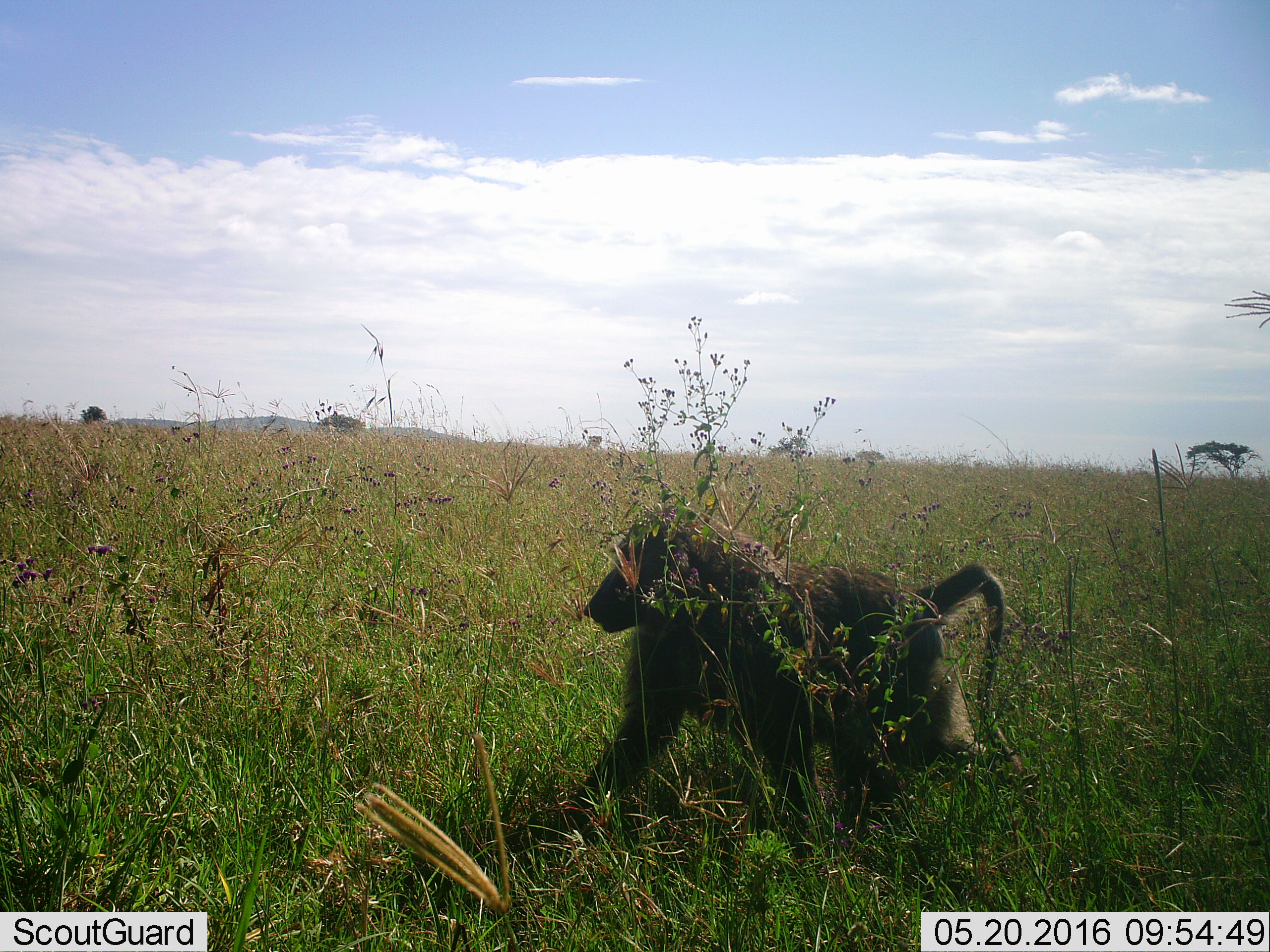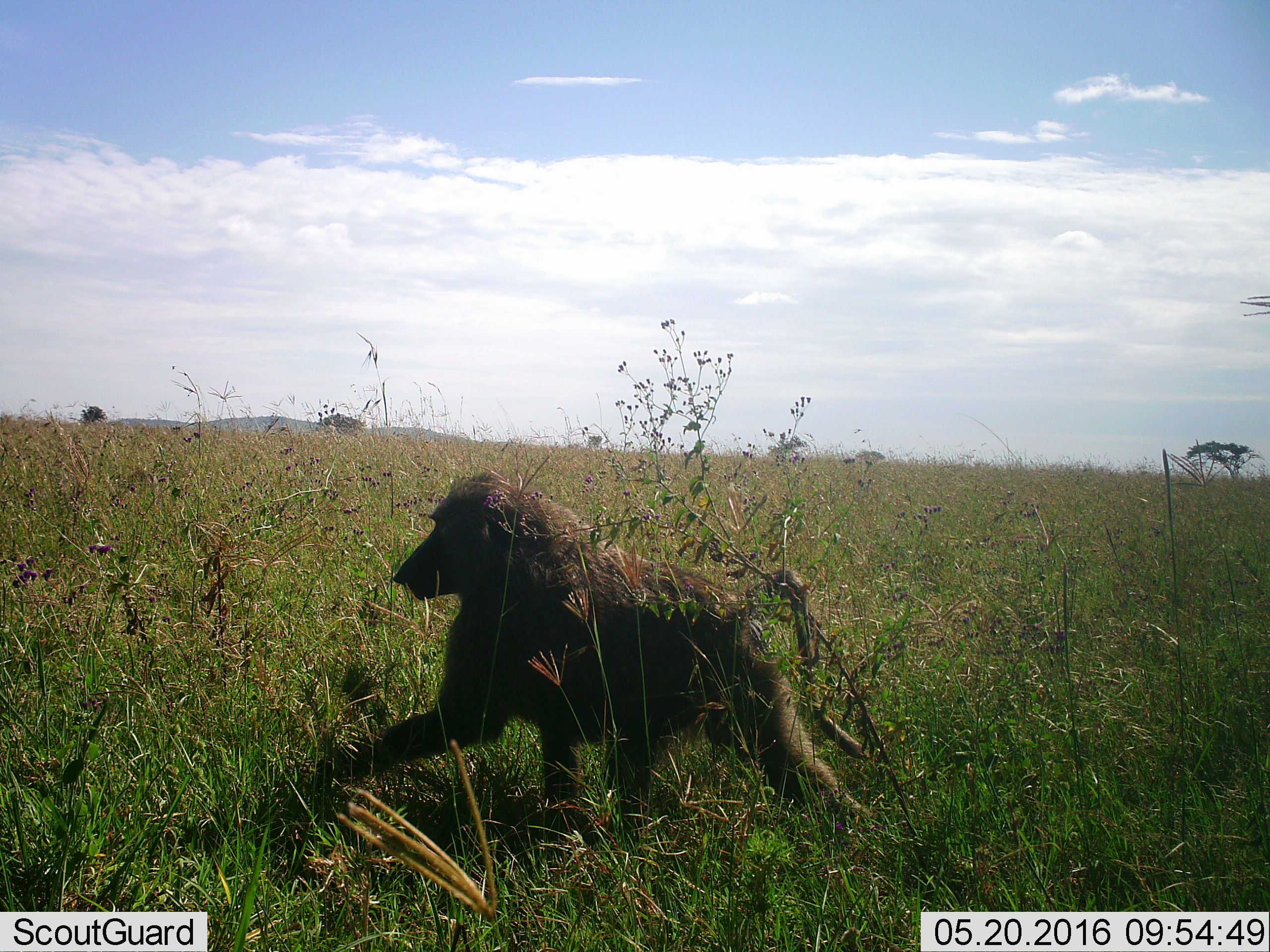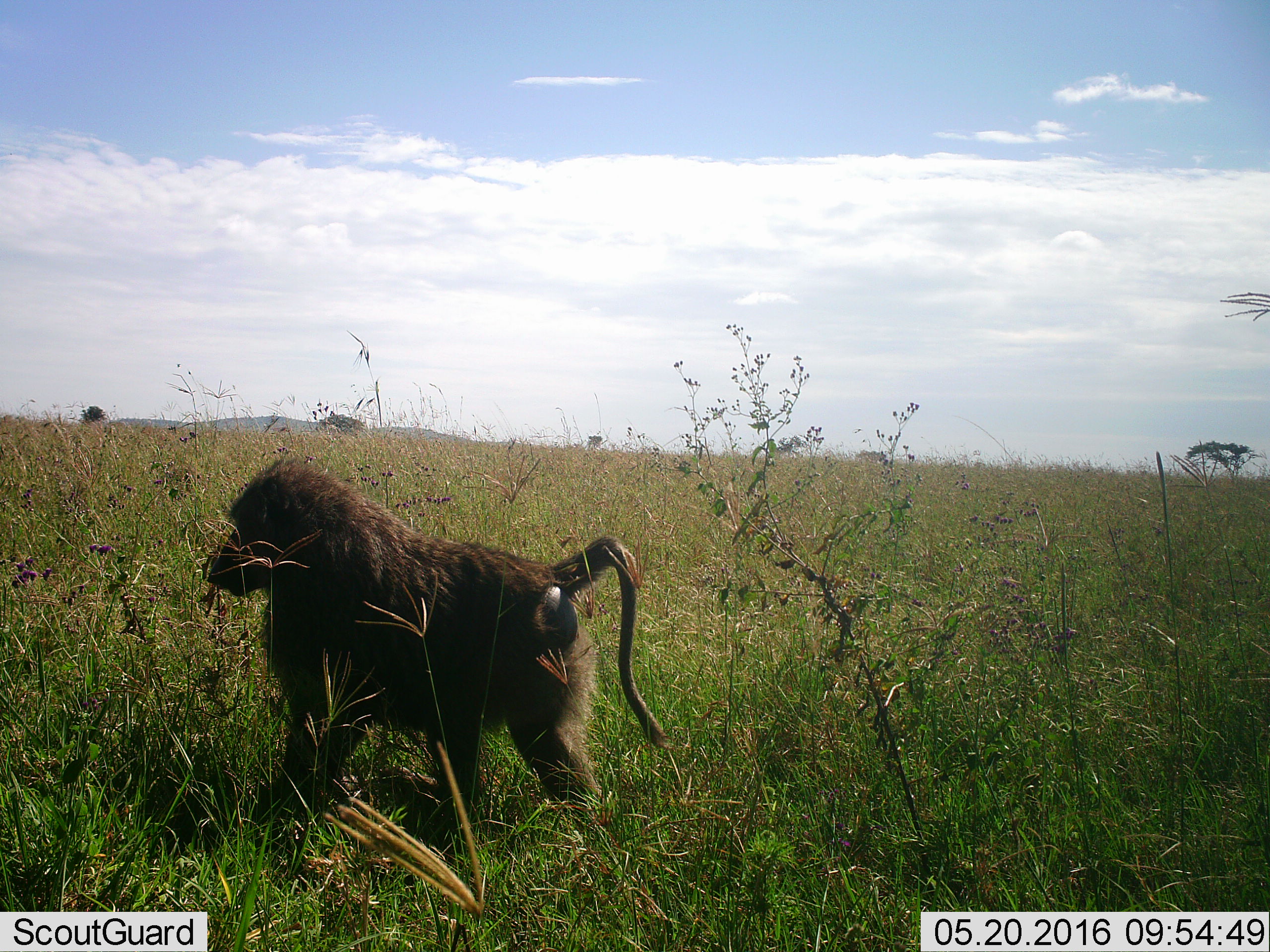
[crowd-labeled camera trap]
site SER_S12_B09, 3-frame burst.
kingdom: Animalia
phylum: Chordata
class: Mammalia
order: Primates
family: Cercopithecidae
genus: Papio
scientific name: Papio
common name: baboon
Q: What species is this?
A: Baboon (Papio).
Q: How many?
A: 1.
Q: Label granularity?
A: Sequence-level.